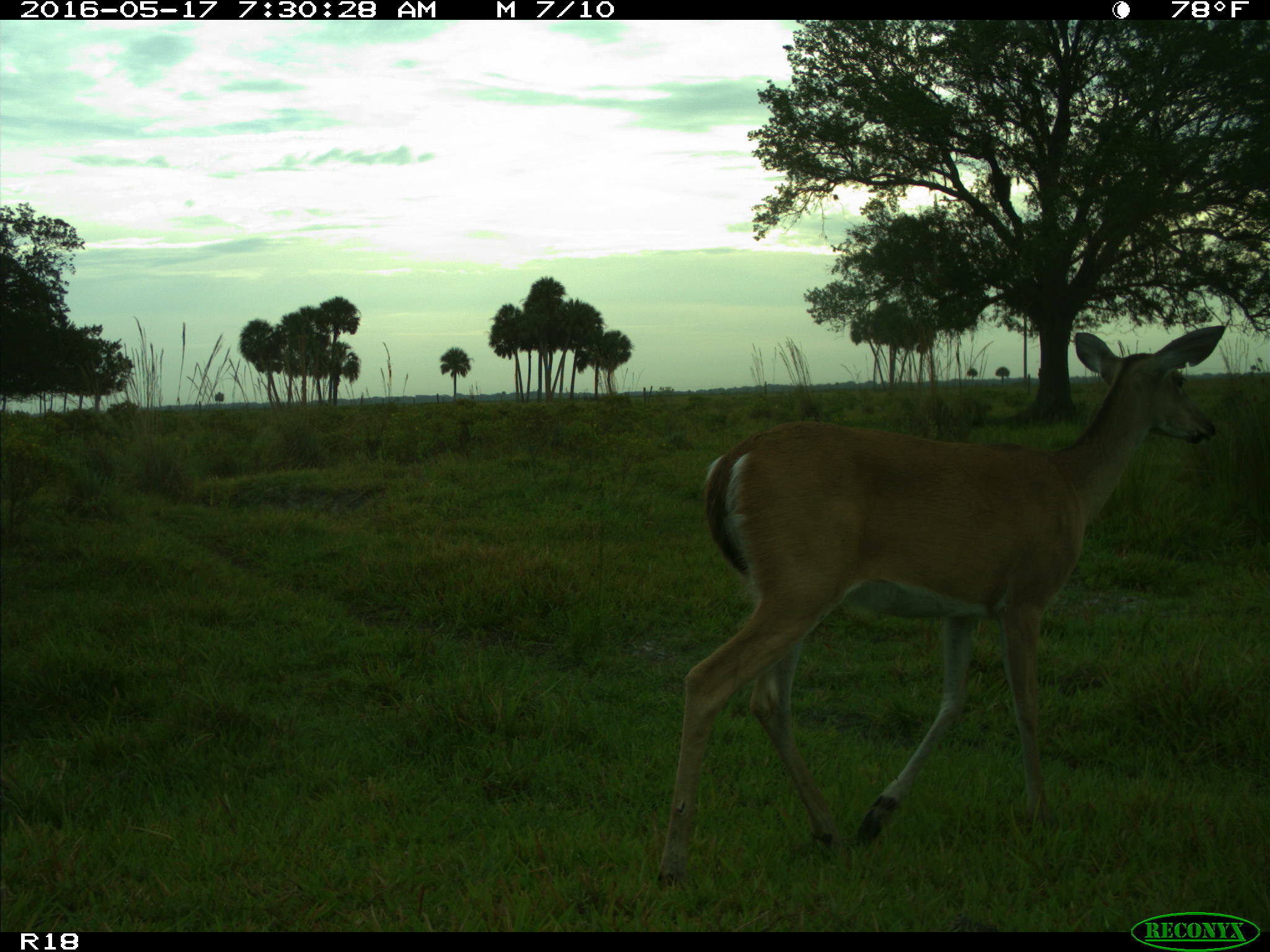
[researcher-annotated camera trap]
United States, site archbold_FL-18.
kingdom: Animalia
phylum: Chordata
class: Mammalia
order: Artiodactyla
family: Cervidae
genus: Odocoileus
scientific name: Odocoileus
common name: deer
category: unidentified deer